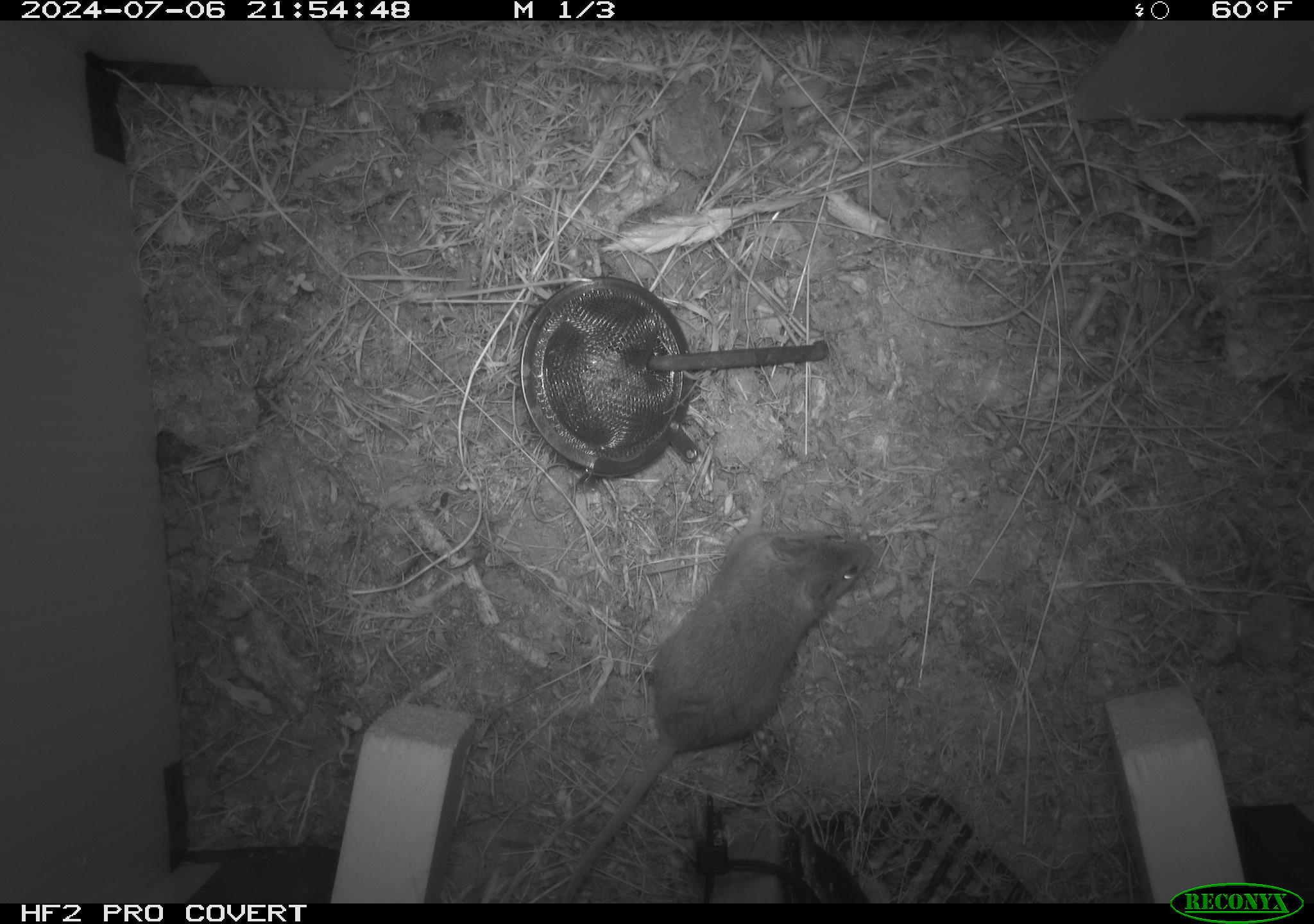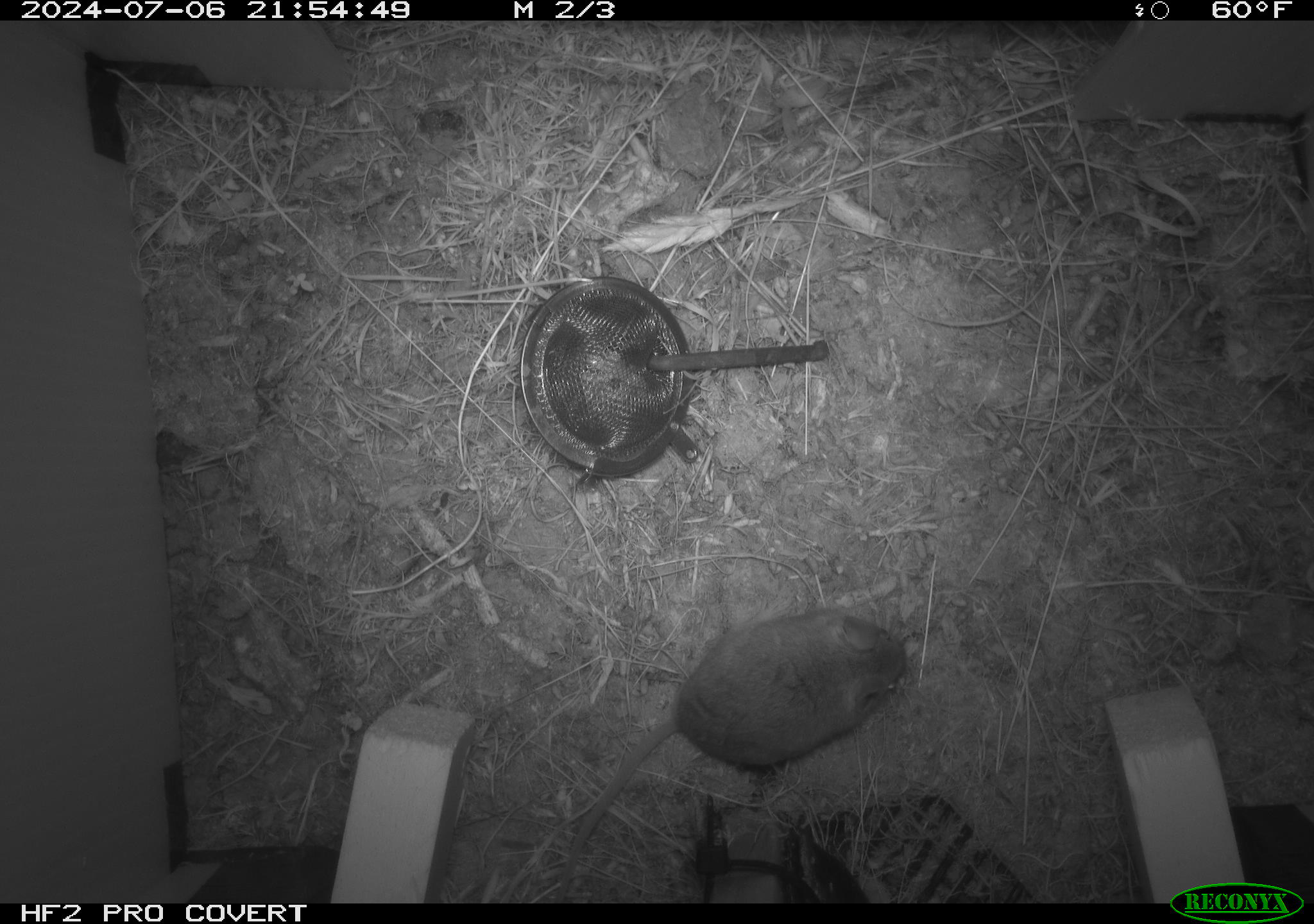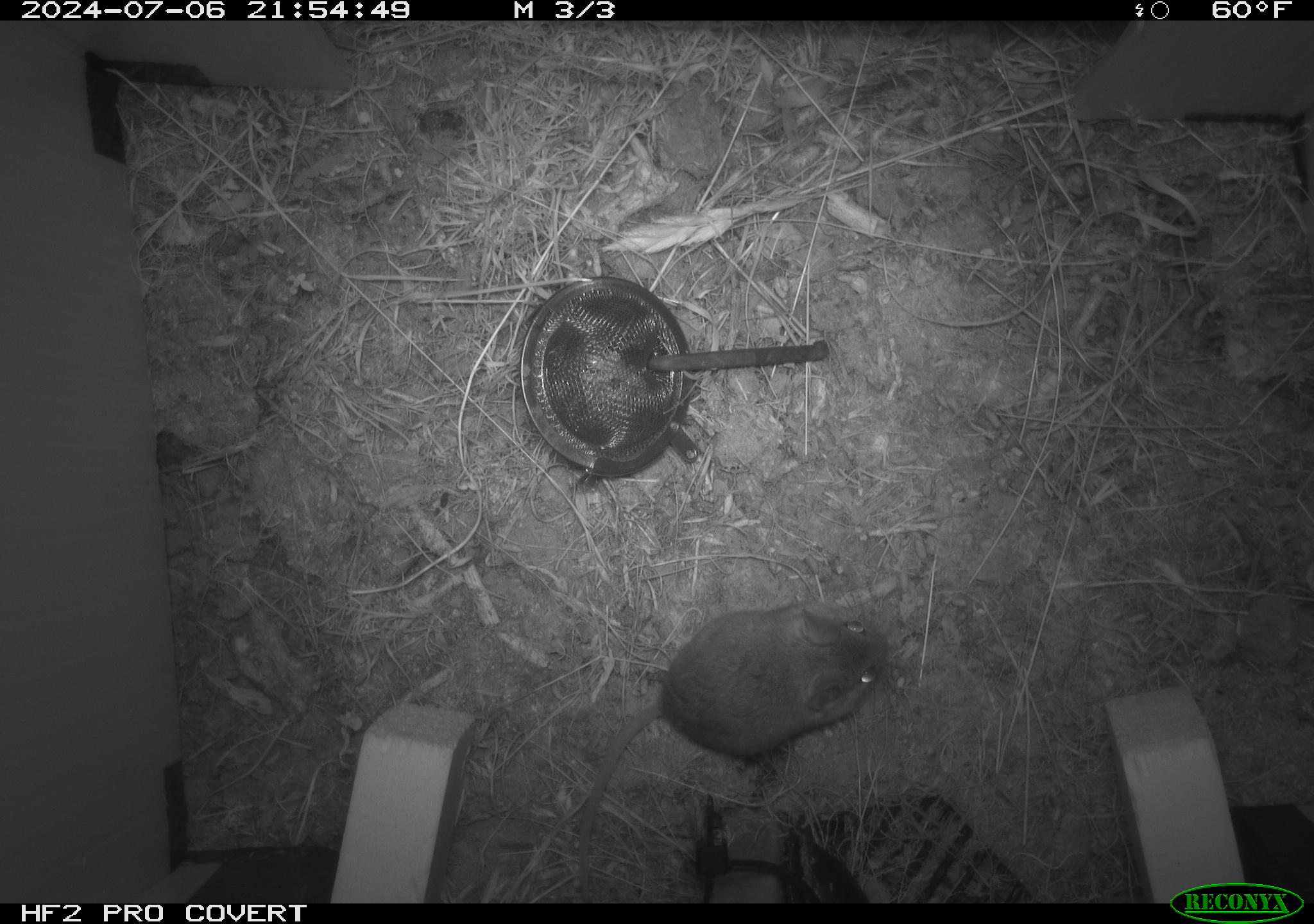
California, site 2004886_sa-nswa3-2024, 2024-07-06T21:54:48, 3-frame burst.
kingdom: Animalia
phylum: Chordata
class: Mammalia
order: Rodentia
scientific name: Rodentia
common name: rodent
Rodent (Rodentia).